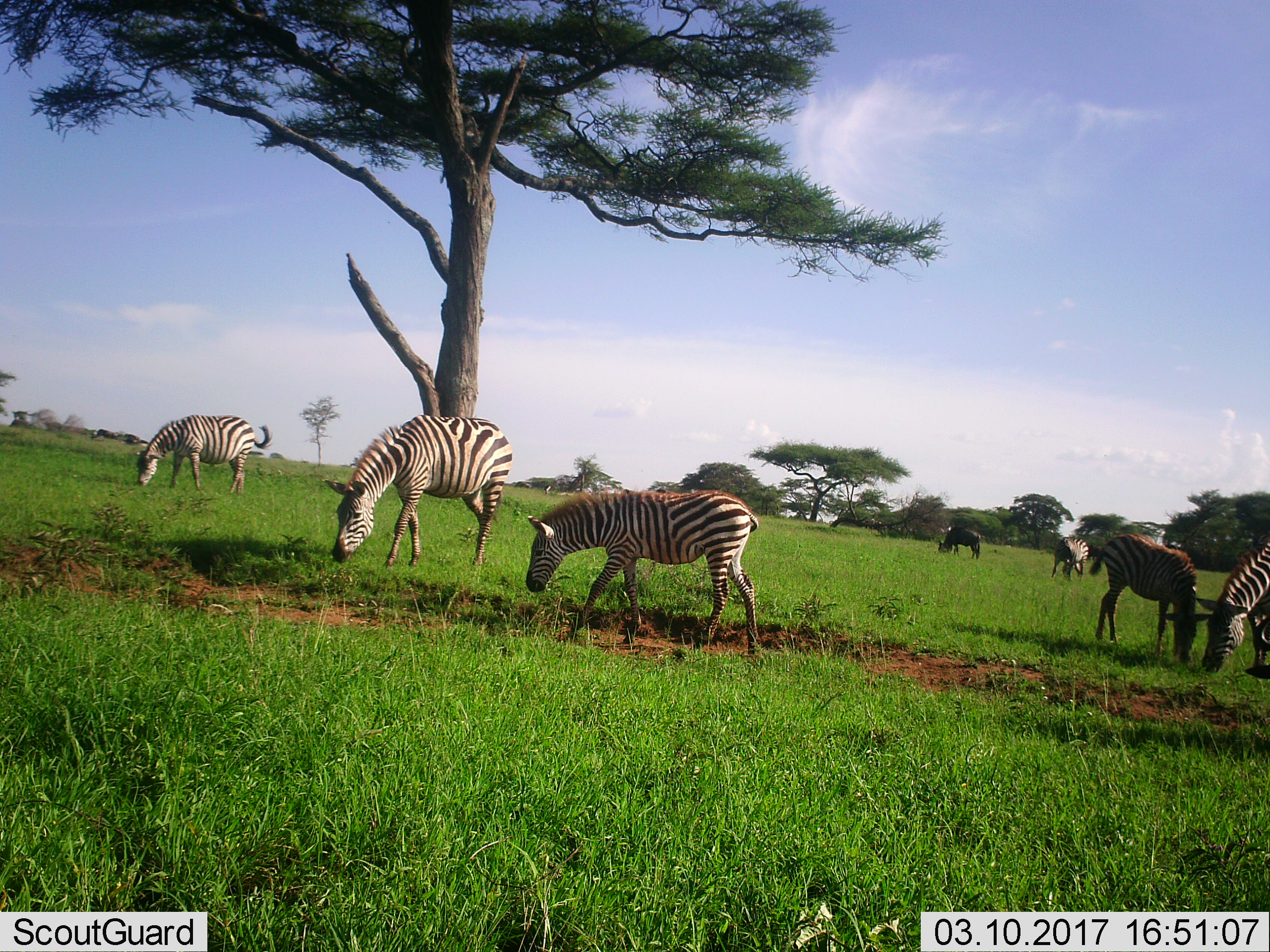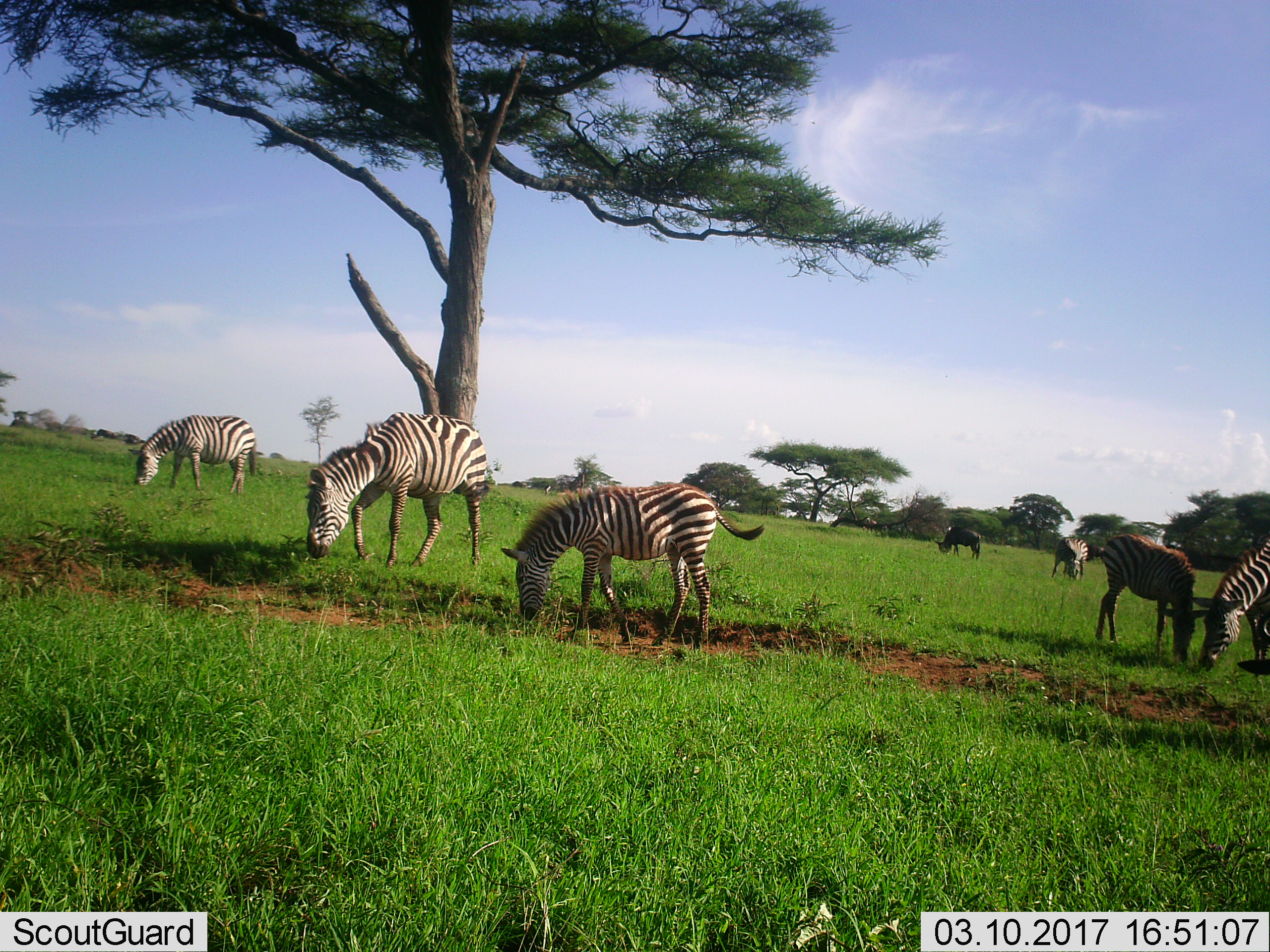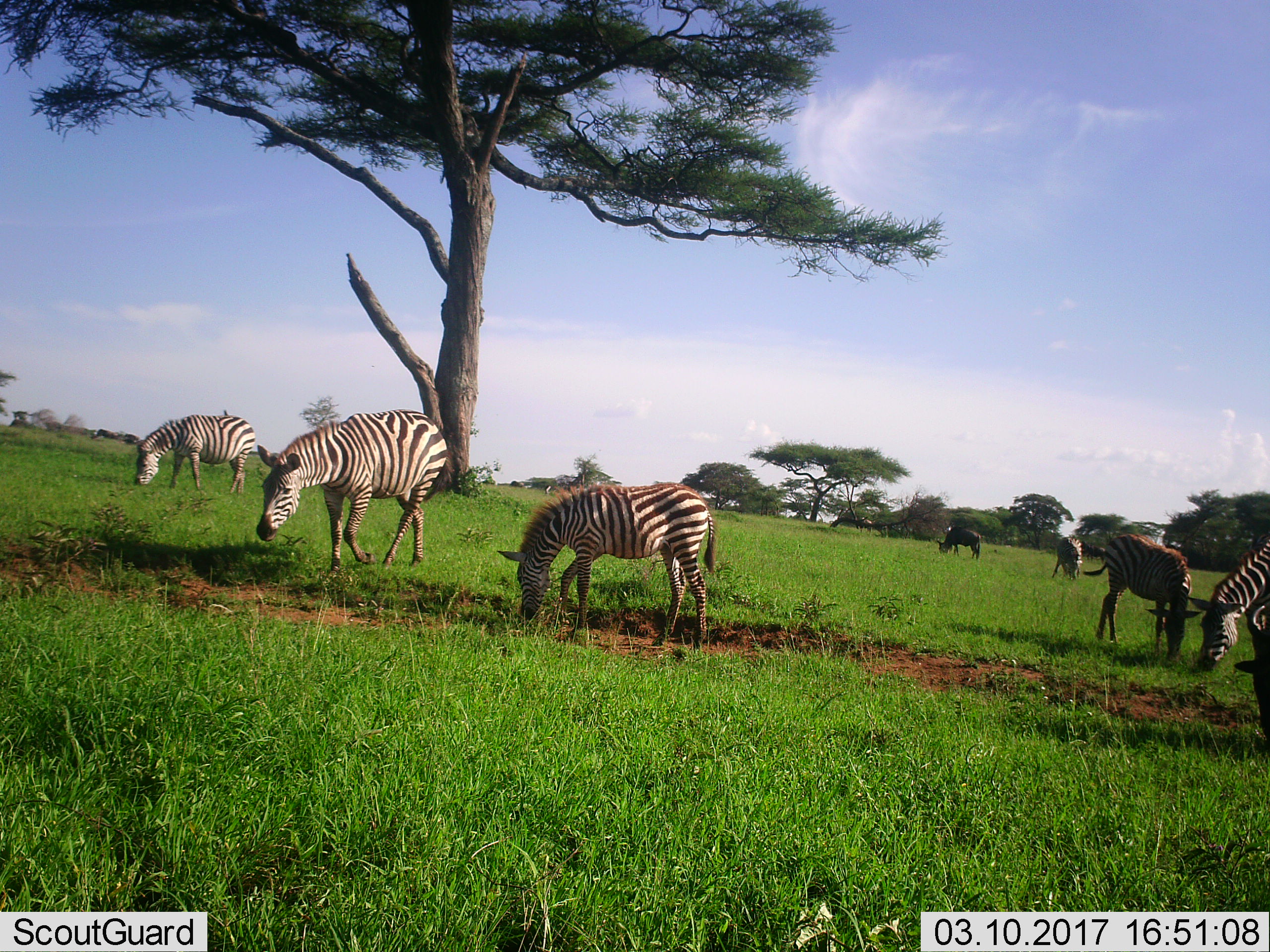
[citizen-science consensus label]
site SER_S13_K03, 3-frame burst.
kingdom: Animalia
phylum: Chordata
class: Mammalia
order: Perissodactyla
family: Equidae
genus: Equus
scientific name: Equus quagga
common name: plains zebra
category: zebraplains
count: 7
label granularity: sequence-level